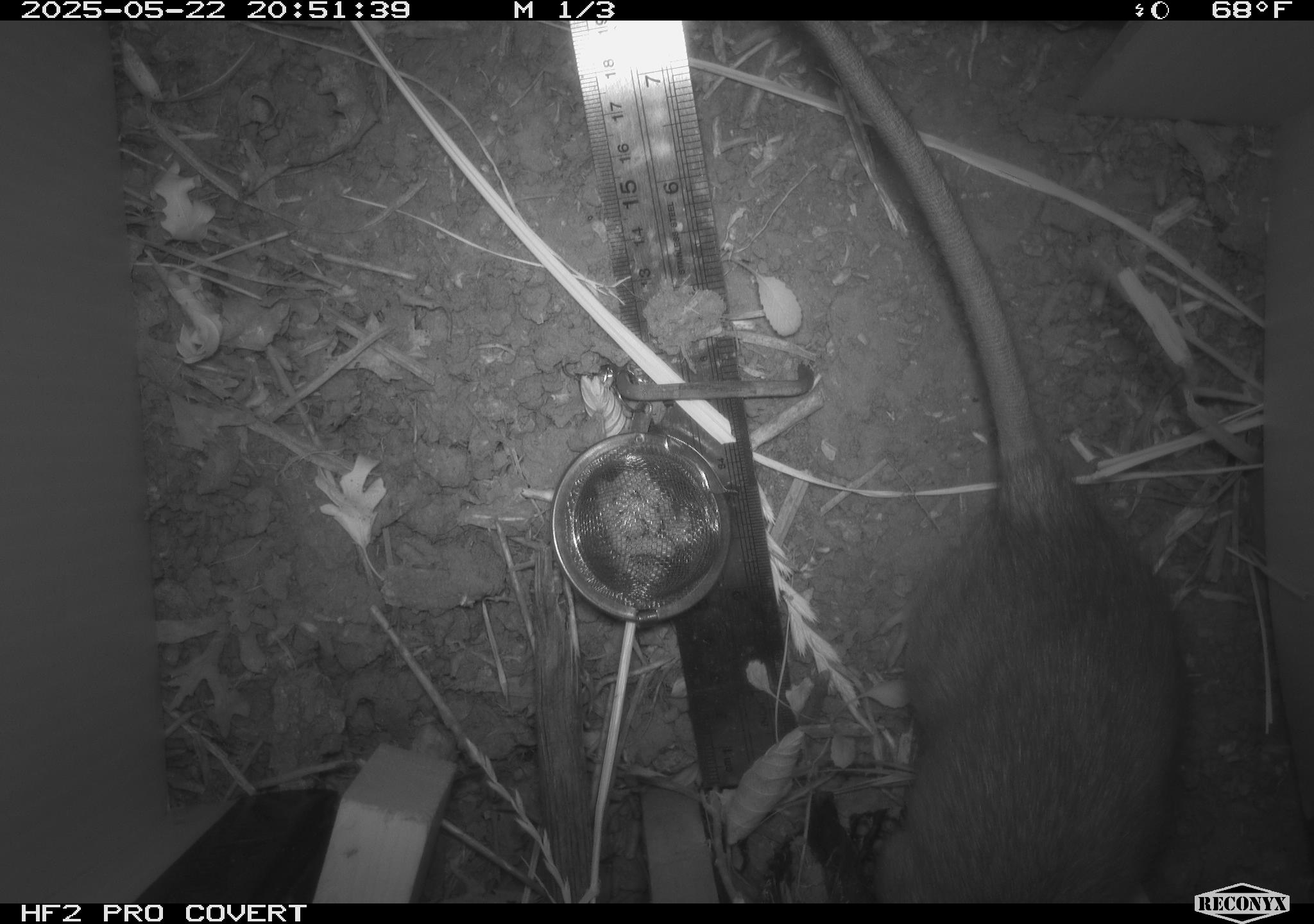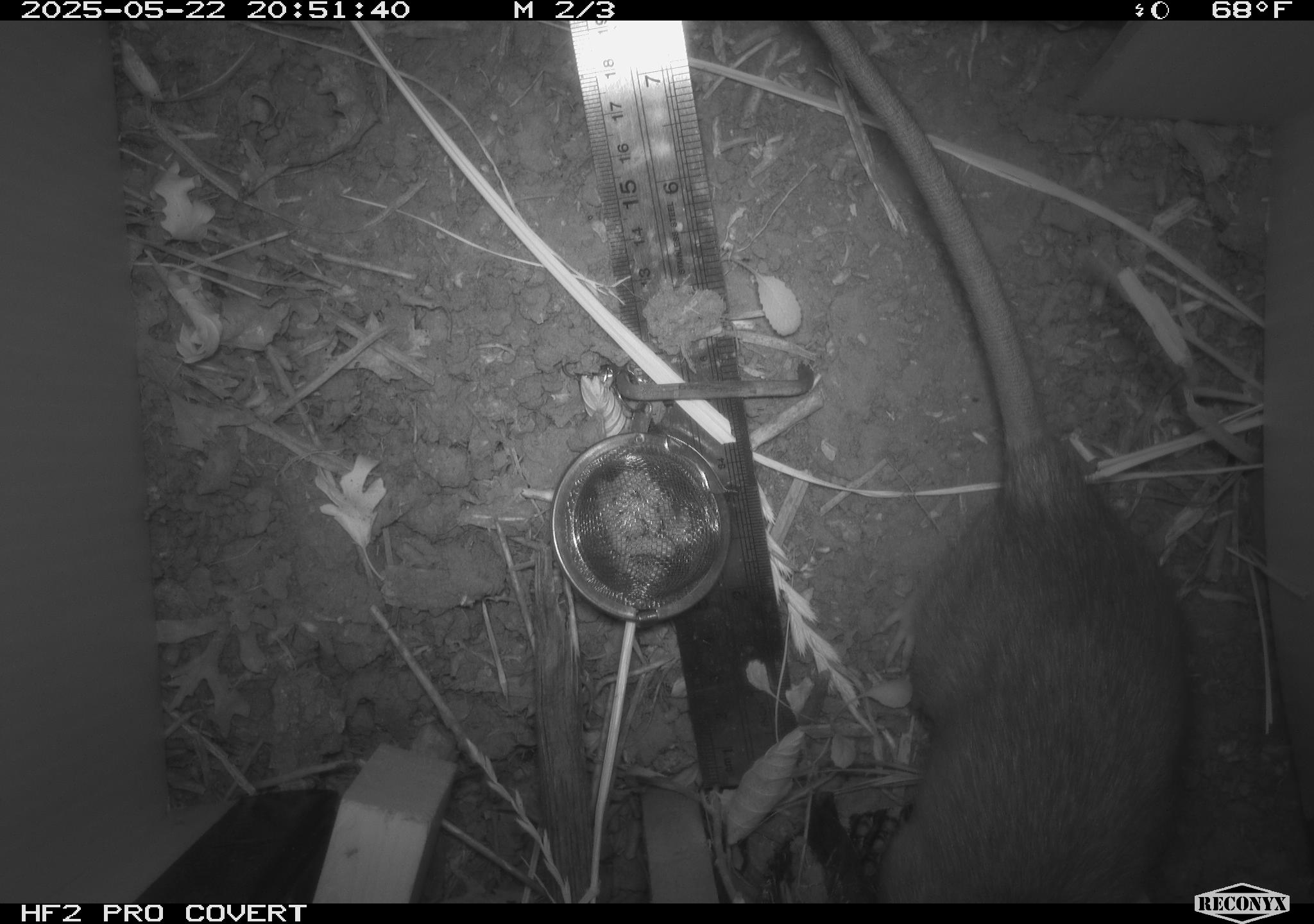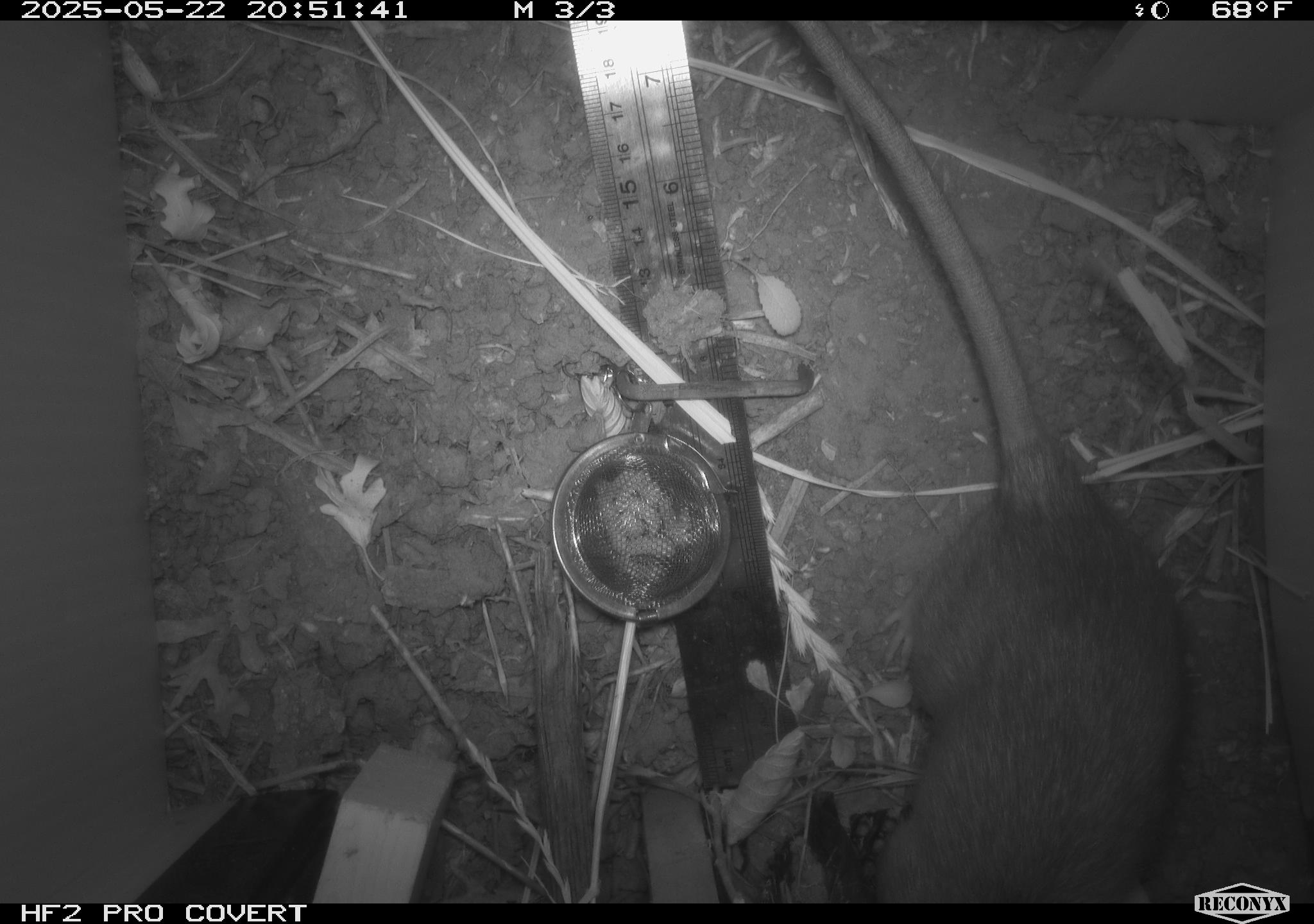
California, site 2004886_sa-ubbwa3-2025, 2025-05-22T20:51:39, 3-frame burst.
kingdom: Animalia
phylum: Chordata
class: Mammalia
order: Rodentia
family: Muridae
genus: Rattus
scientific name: Rattus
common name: rat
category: rattus species